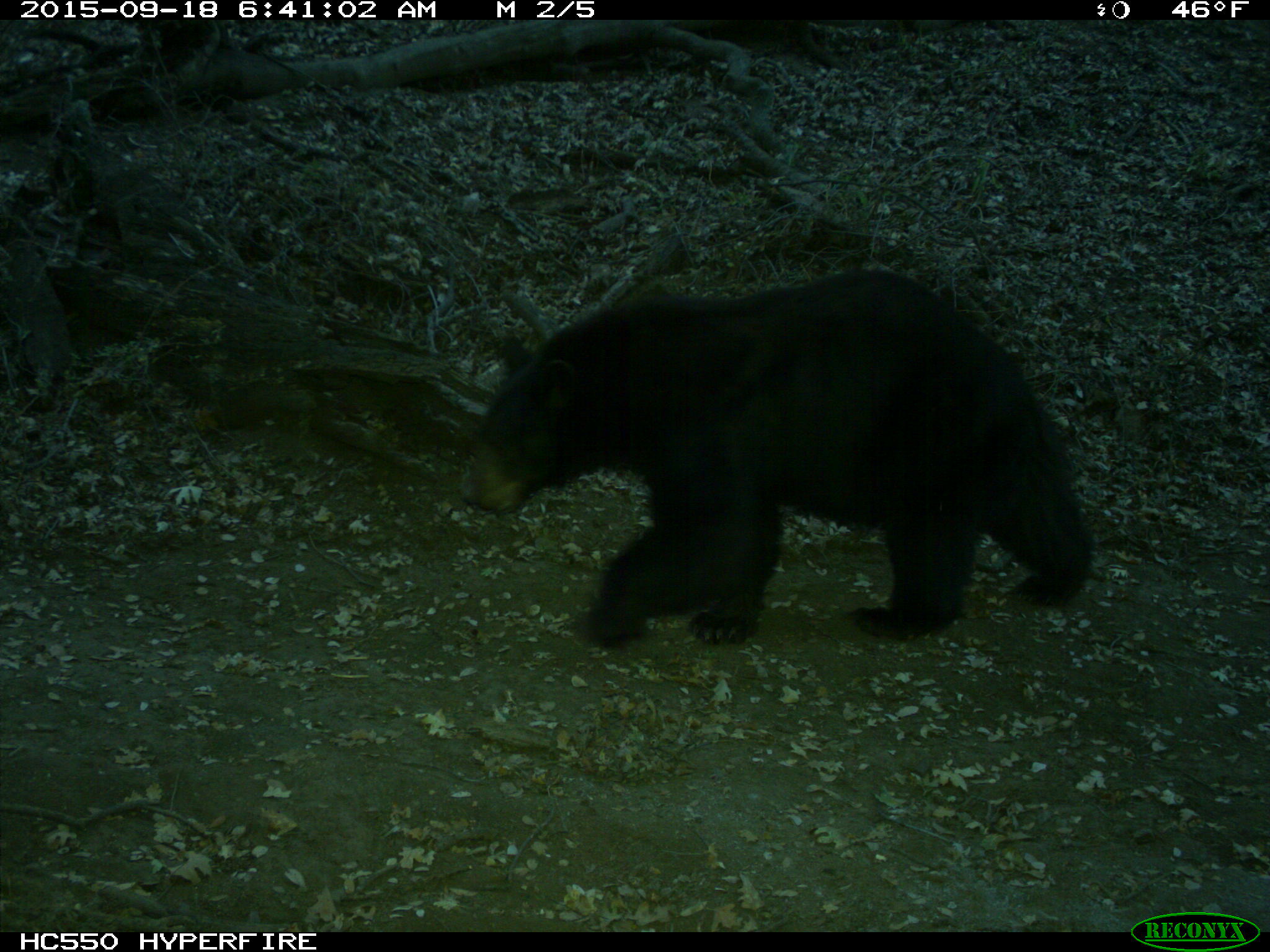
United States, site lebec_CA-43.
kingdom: Animalia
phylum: Chordata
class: Mammalia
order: Carnivora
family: Ursidae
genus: Ursus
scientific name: Ursus americanus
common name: american black bear